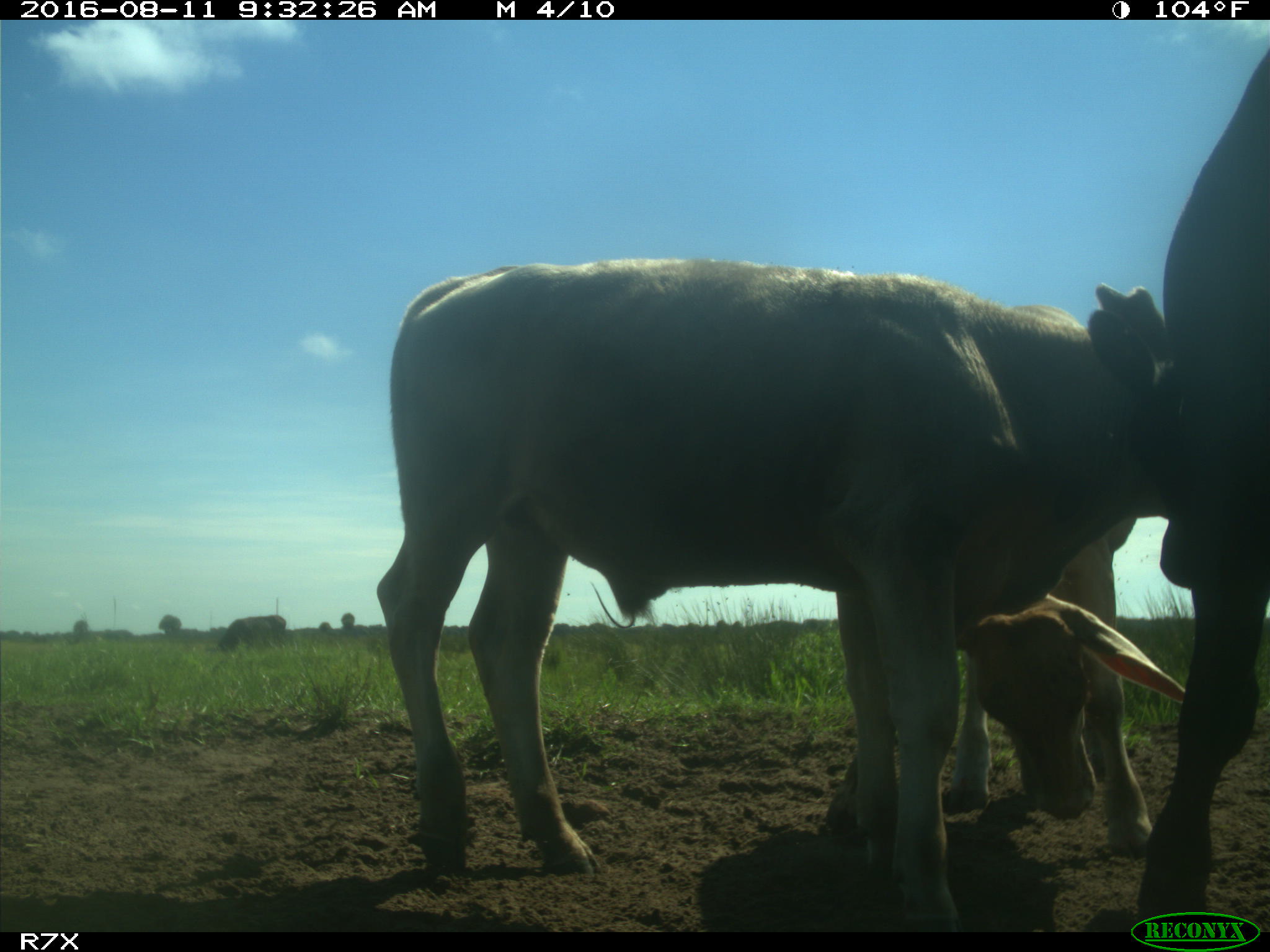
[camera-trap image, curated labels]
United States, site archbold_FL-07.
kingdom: Animalia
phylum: Chordata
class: Mammalia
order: Artiodactyla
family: Bovidae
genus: Bos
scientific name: Bos taurus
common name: domestic cow